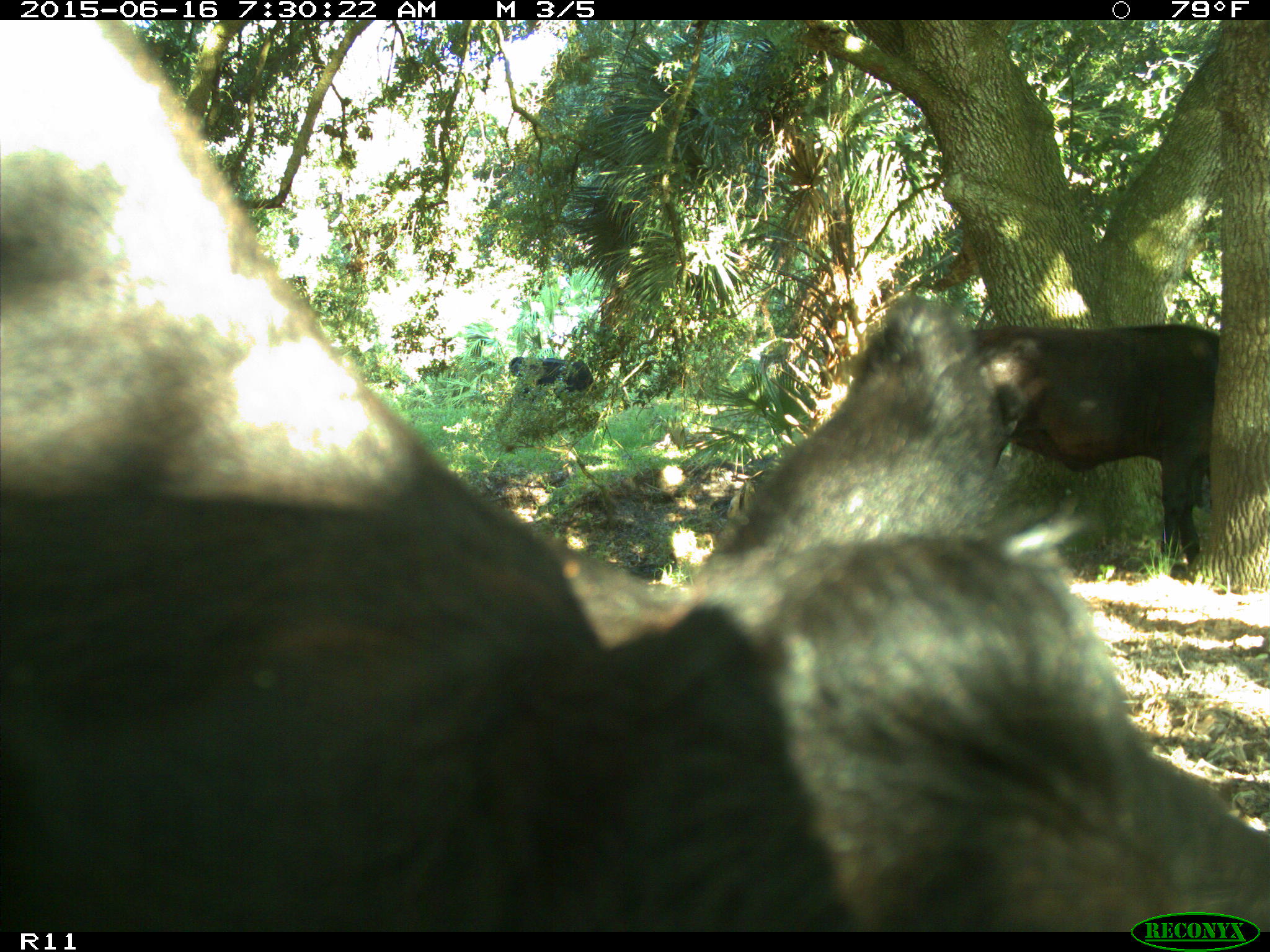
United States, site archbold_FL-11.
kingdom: Animalia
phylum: Chordata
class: Mammalia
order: Artiodactyla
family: Bovidae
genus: Bos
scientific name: Bos taurus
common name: domestic cow